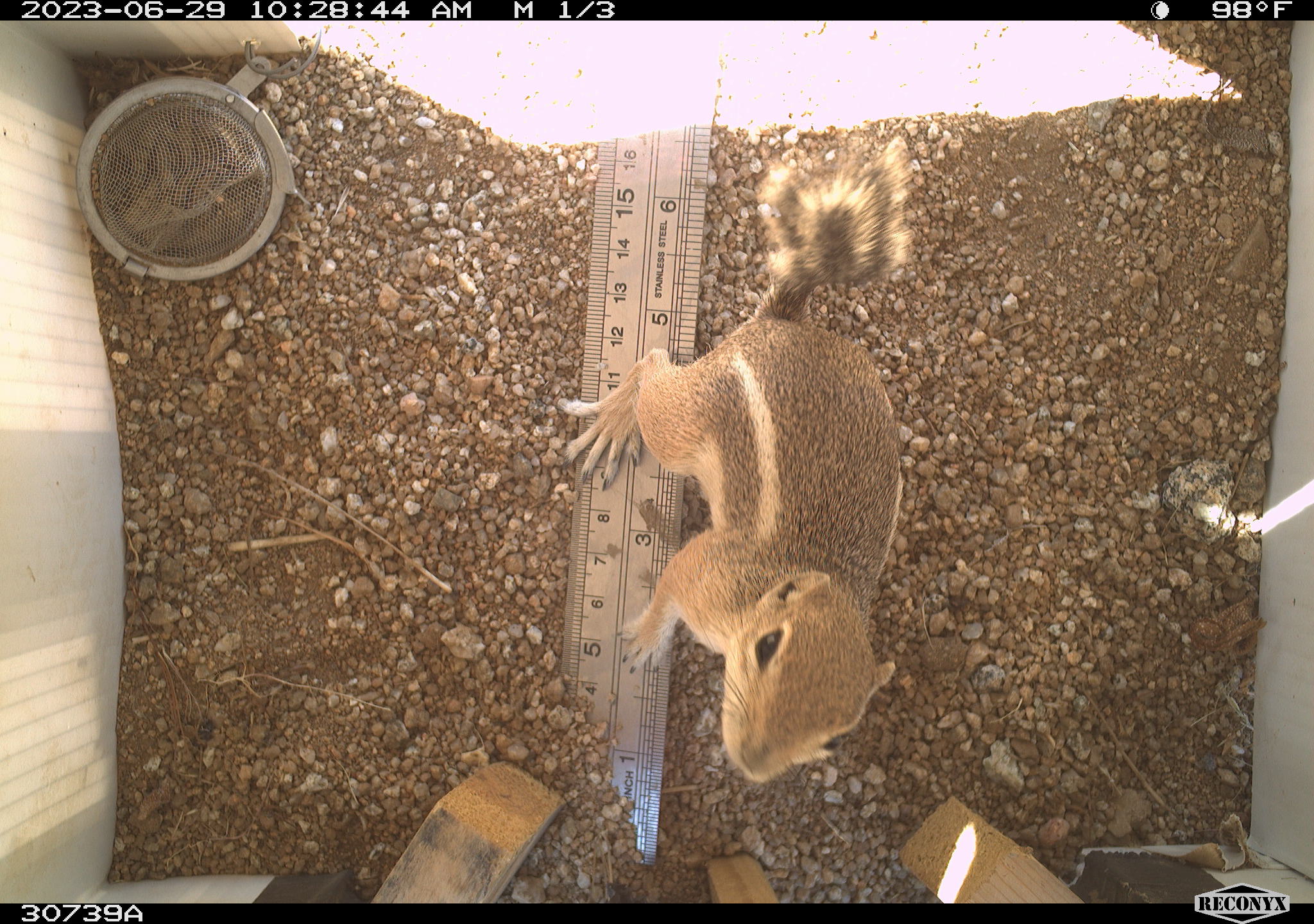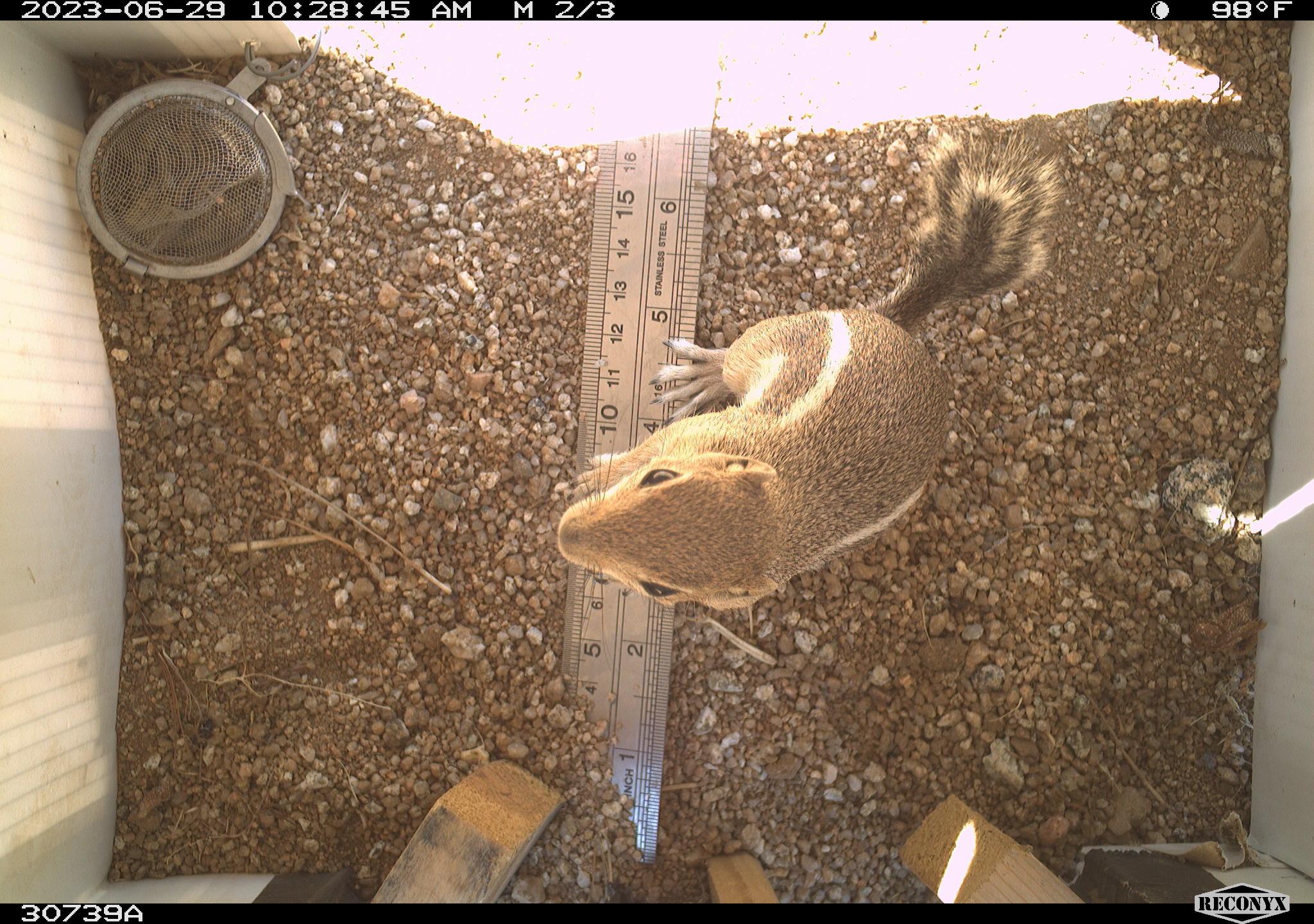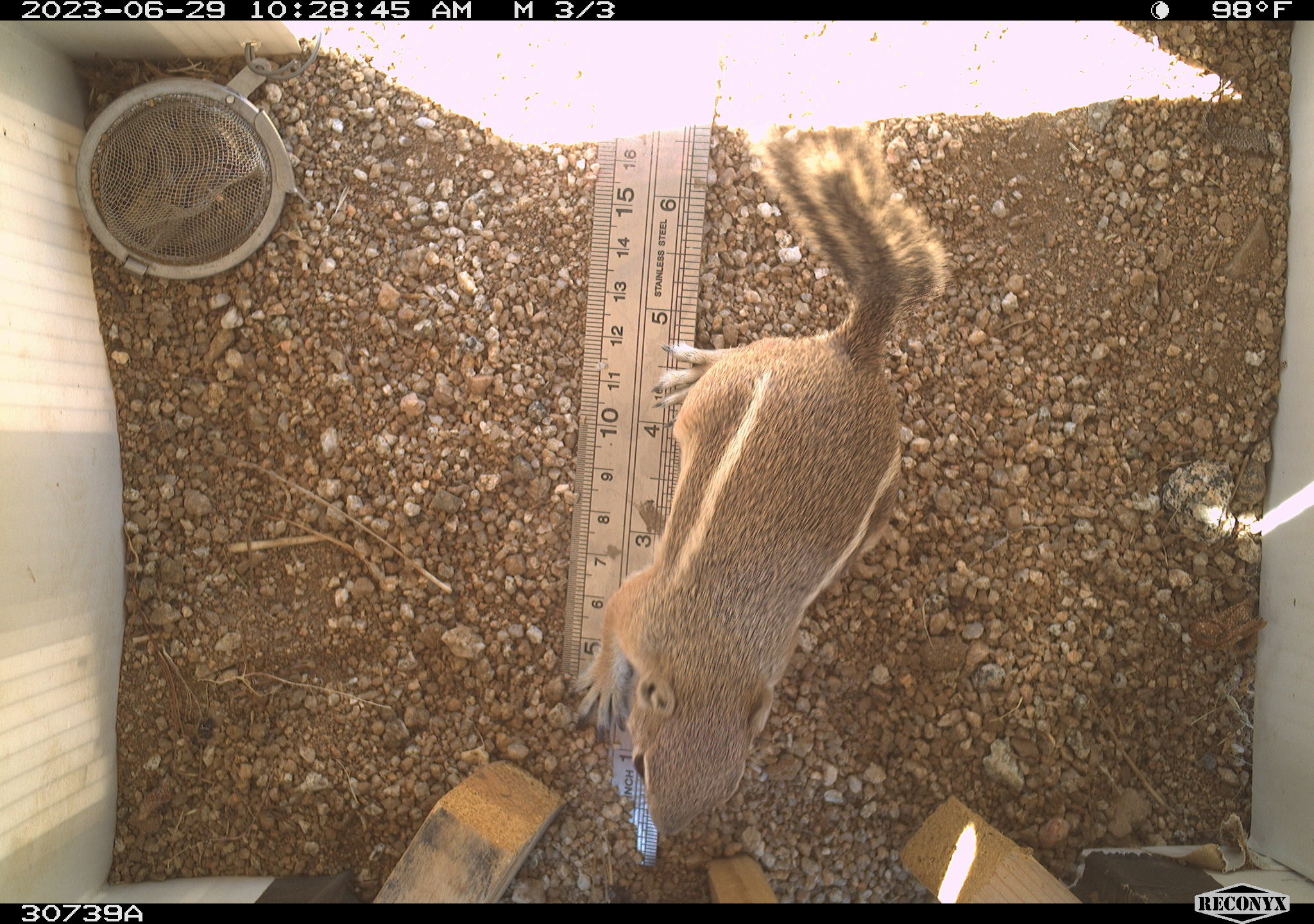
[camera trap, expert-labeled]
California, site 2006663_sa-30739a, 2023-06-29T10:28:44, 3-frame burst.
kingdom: Animalia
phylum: Chordata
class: Mammalia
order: Rodentia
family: Sciuridae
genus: Ammospermophilus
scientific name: Ammospermophilus leucurus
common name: white-tailed antelope squirrel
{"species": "white-tailed antelope squirrel (Ammospermophilus leucurus)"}